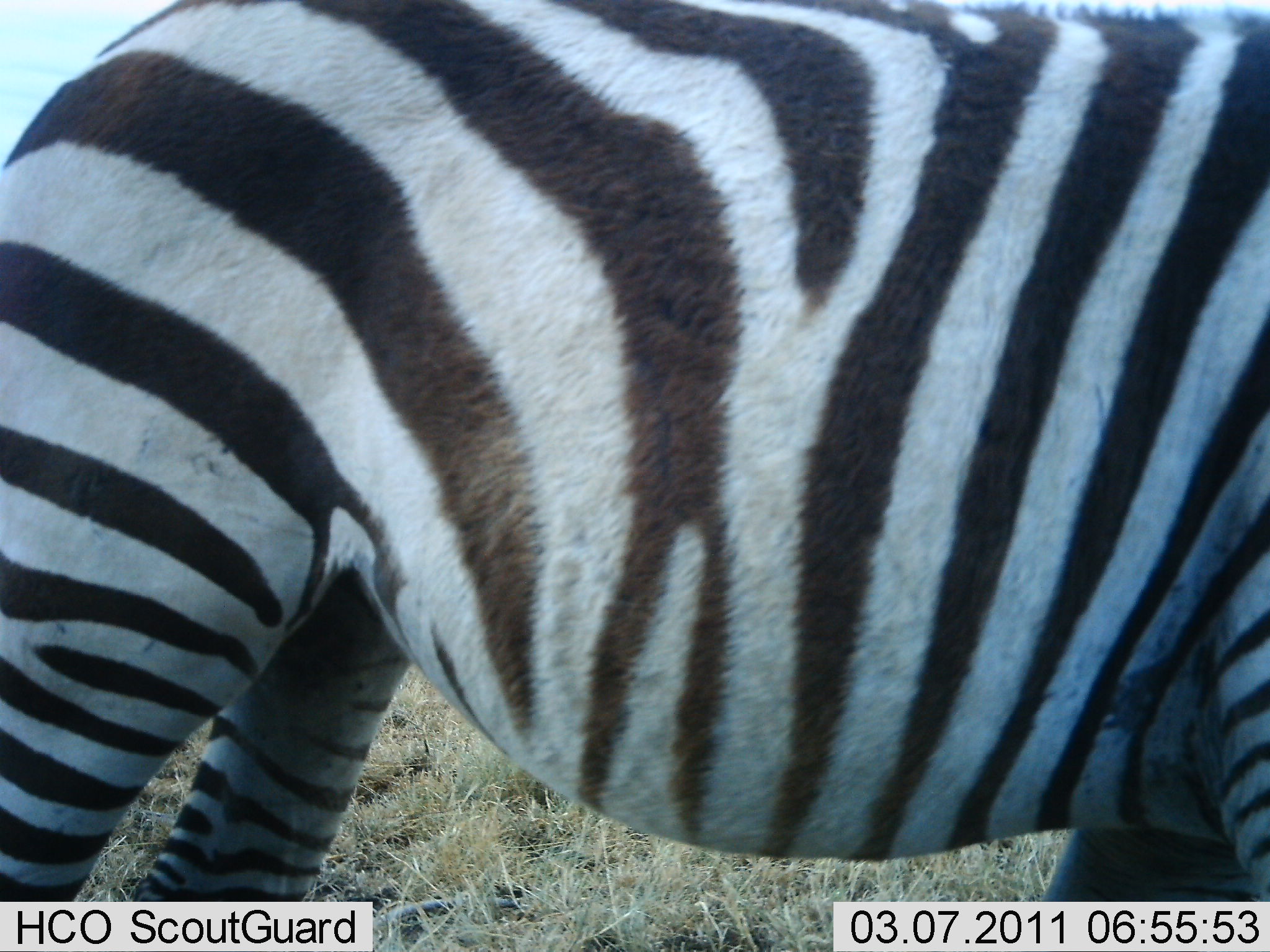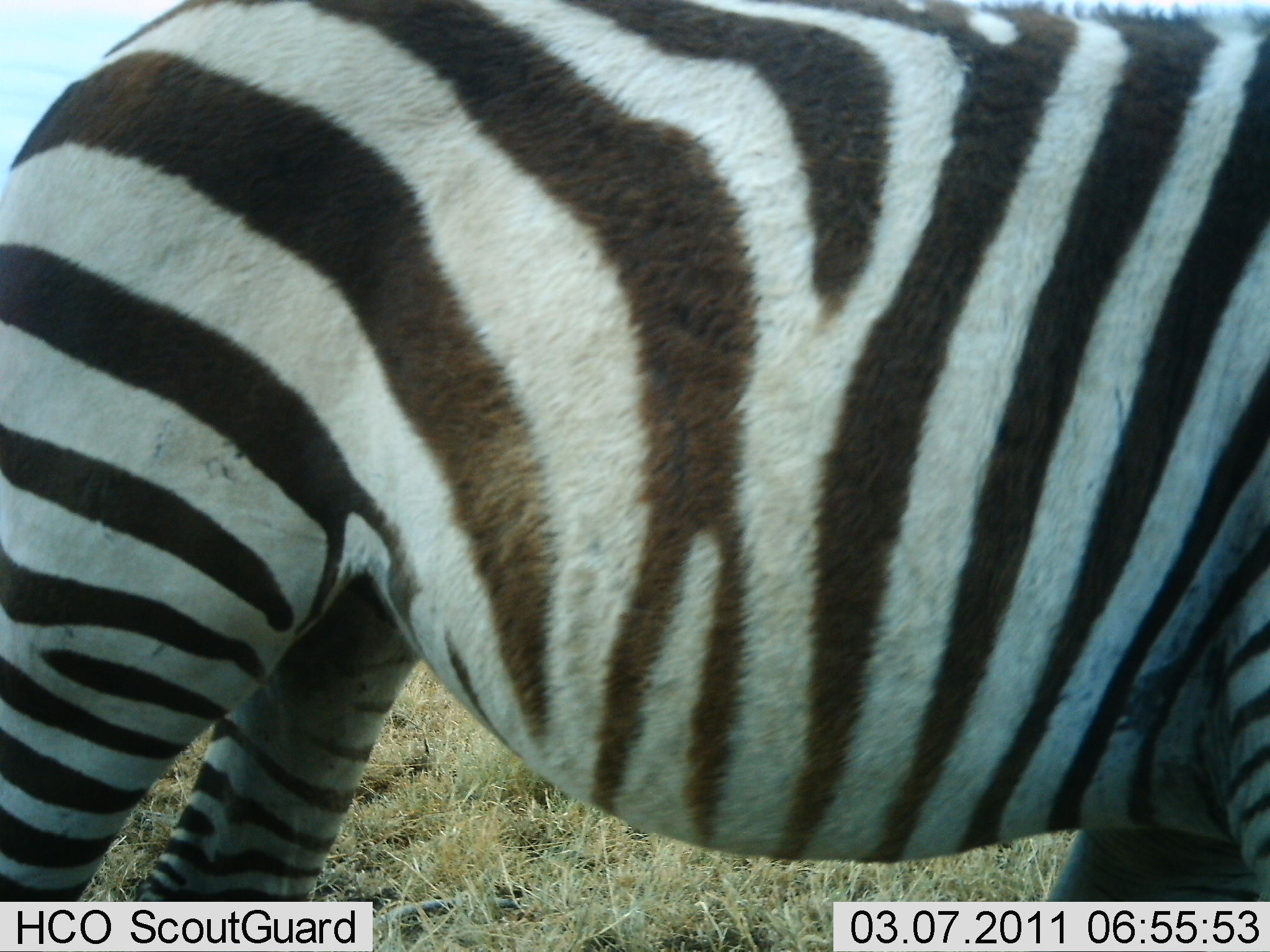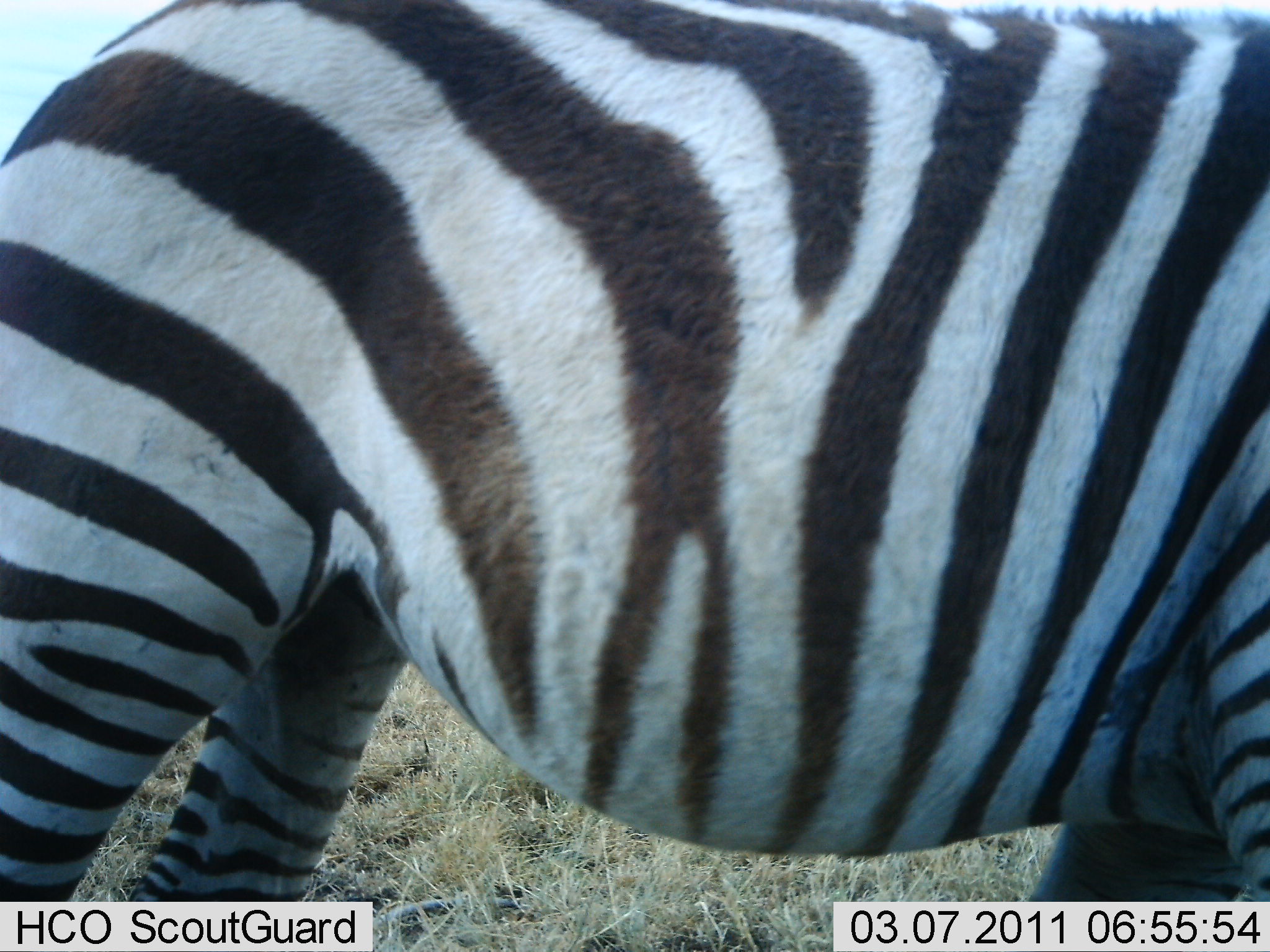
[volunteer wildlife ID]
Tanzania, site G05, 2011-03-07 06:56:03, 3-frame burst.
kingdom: Animalia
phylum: Chordata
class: Mammalia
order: Perissodactyla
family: Equidae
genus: Equus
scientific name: Equus quagga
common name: plains zebra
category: zebra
Zebra (plains zebra) (Equus quagga), count 1. Behavior (volunteer vote fractions): standing 91%, resting 0%, moving 9%, interacting 0%. Young present (vote fraction): 0%. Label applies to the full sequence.